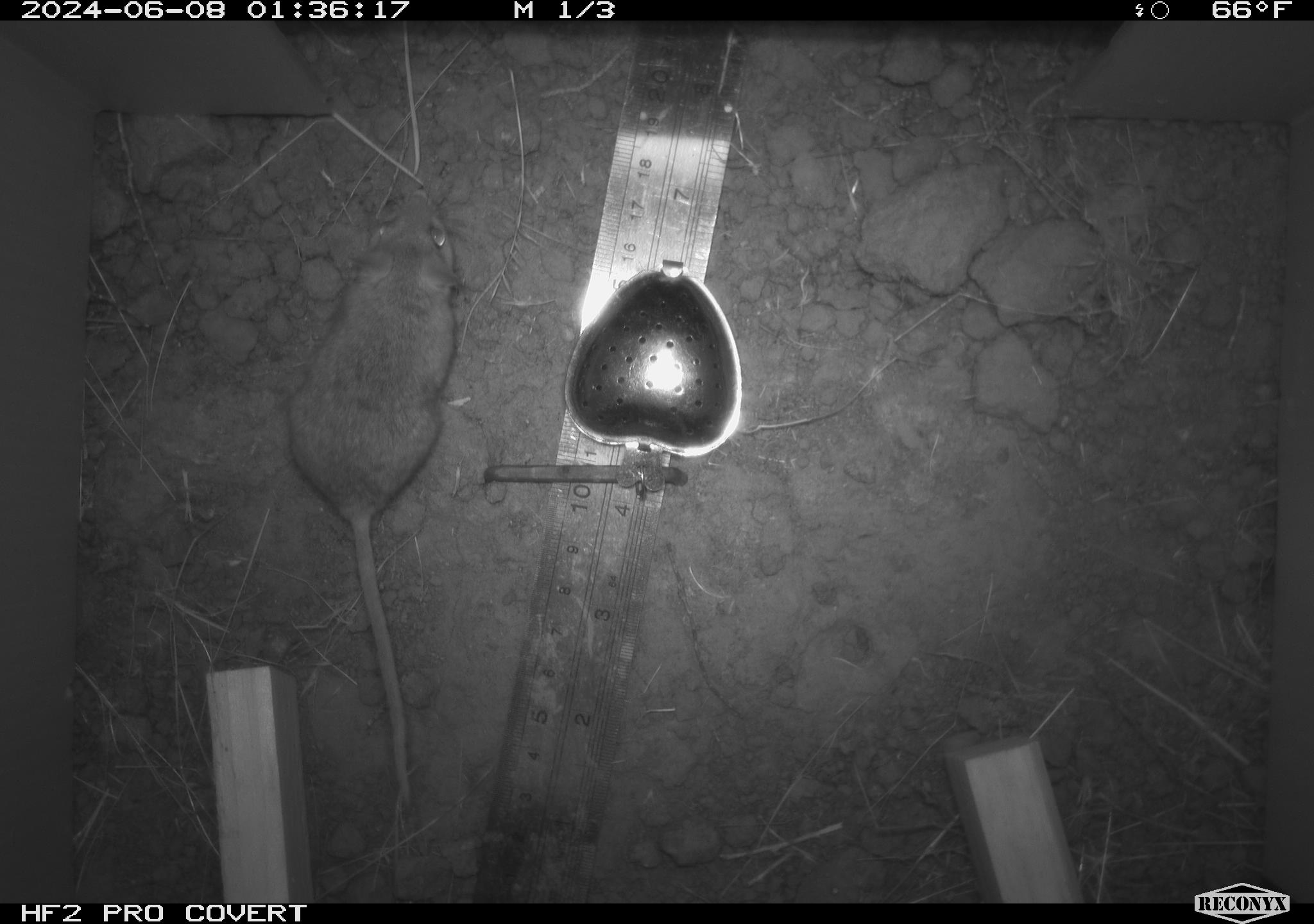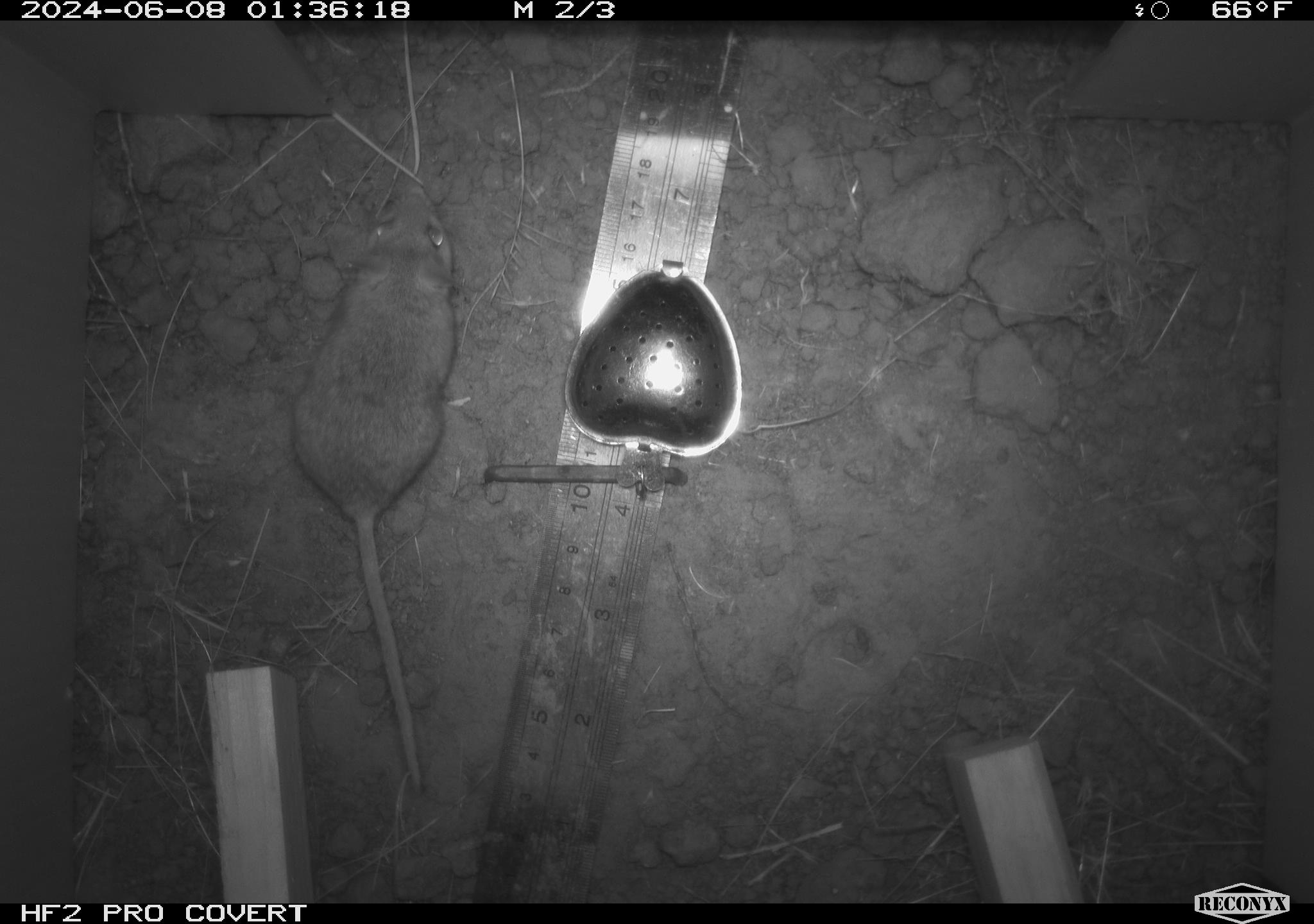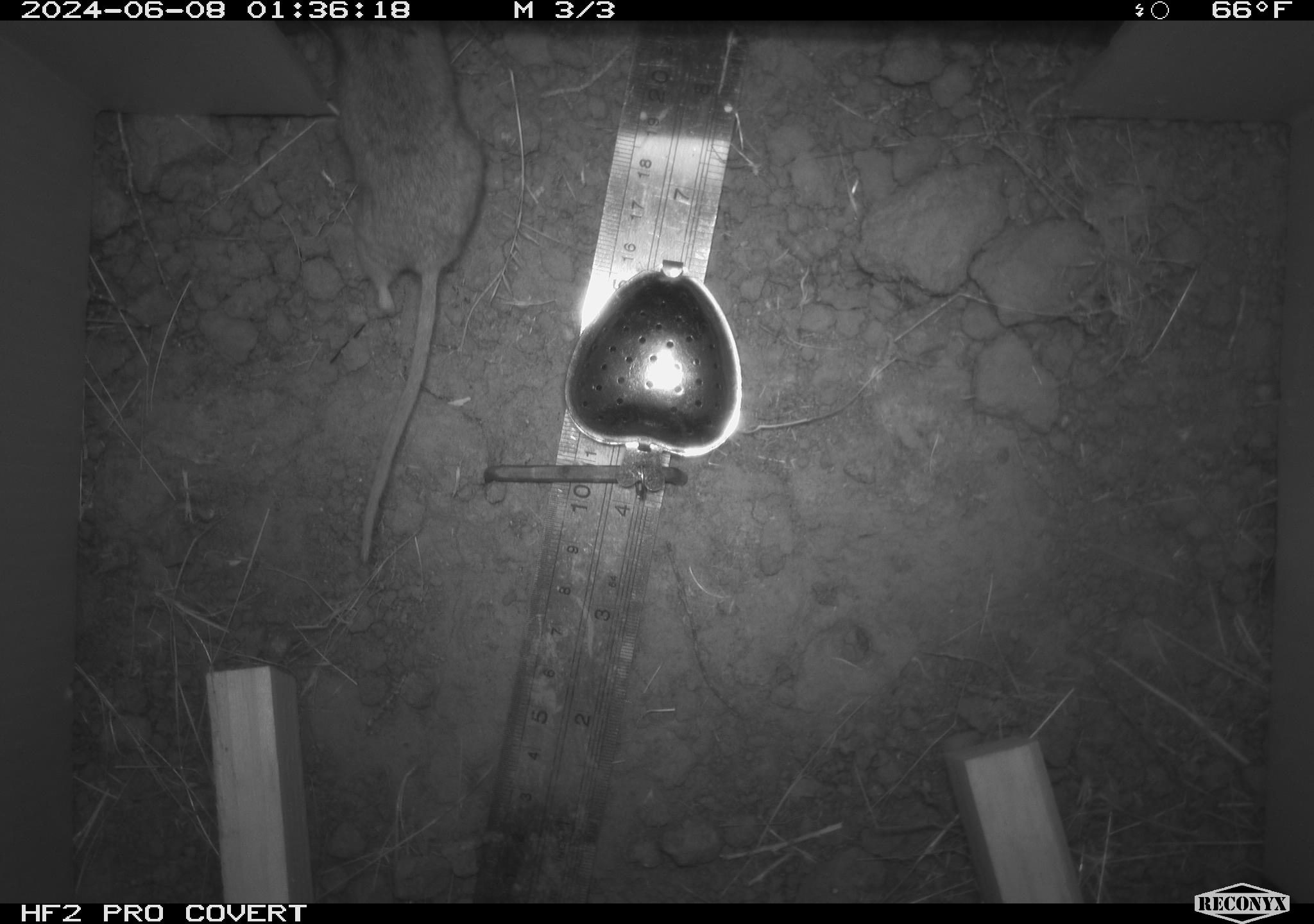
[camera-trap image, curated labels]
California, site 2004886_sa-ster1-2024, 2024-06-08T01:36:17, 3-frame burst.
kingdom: Animalia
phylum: Chordata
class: Mammalia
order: Rodentia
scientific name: Rodentia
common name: mouse species